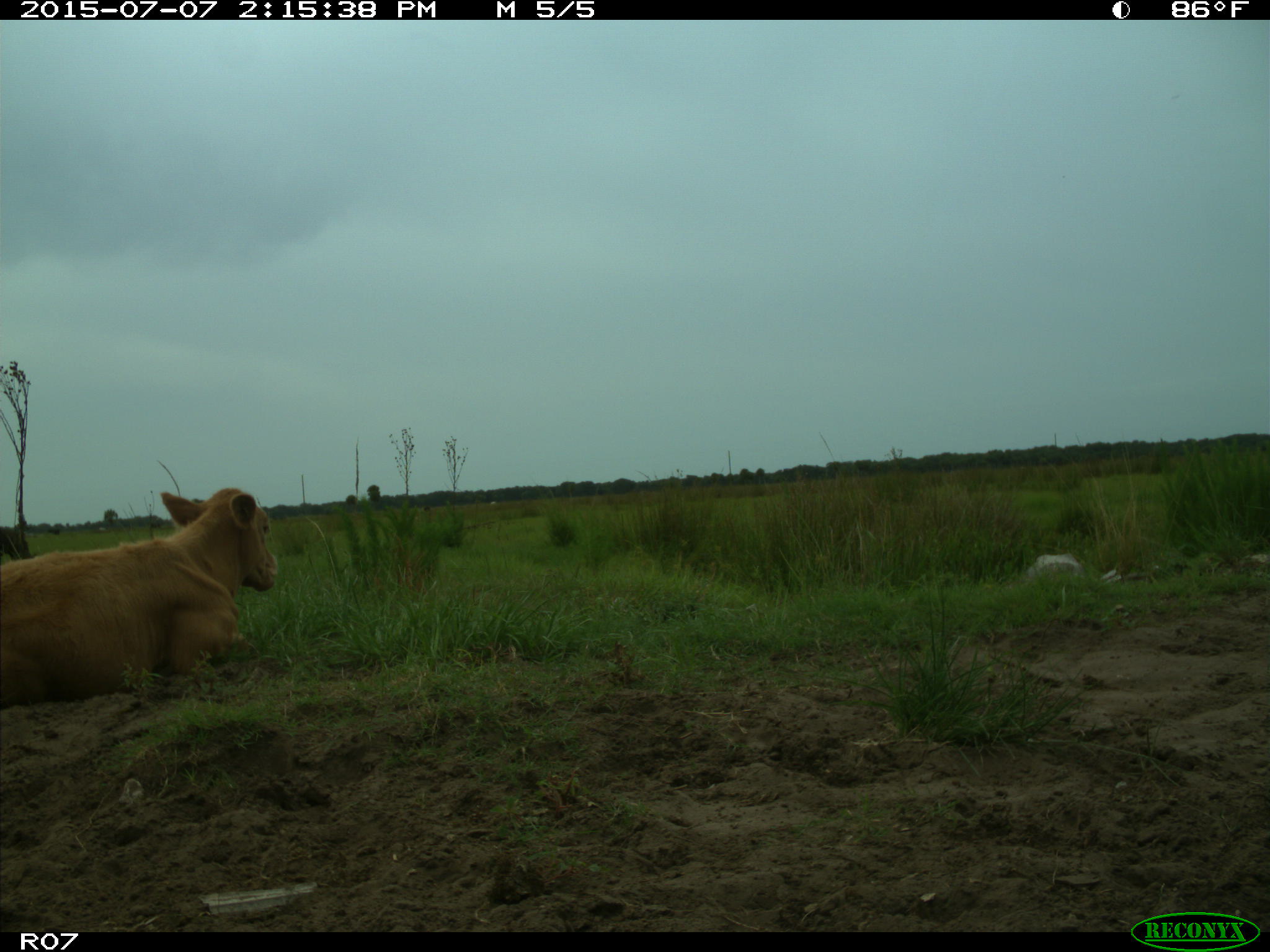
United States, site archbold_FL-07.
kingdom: Animalia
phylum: Chordata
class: Mammalia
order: Artiodactyla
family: Bovidae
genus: Bos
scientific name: Bos taurus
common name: domestic cow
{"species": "Bos taurus (domestic cow)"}